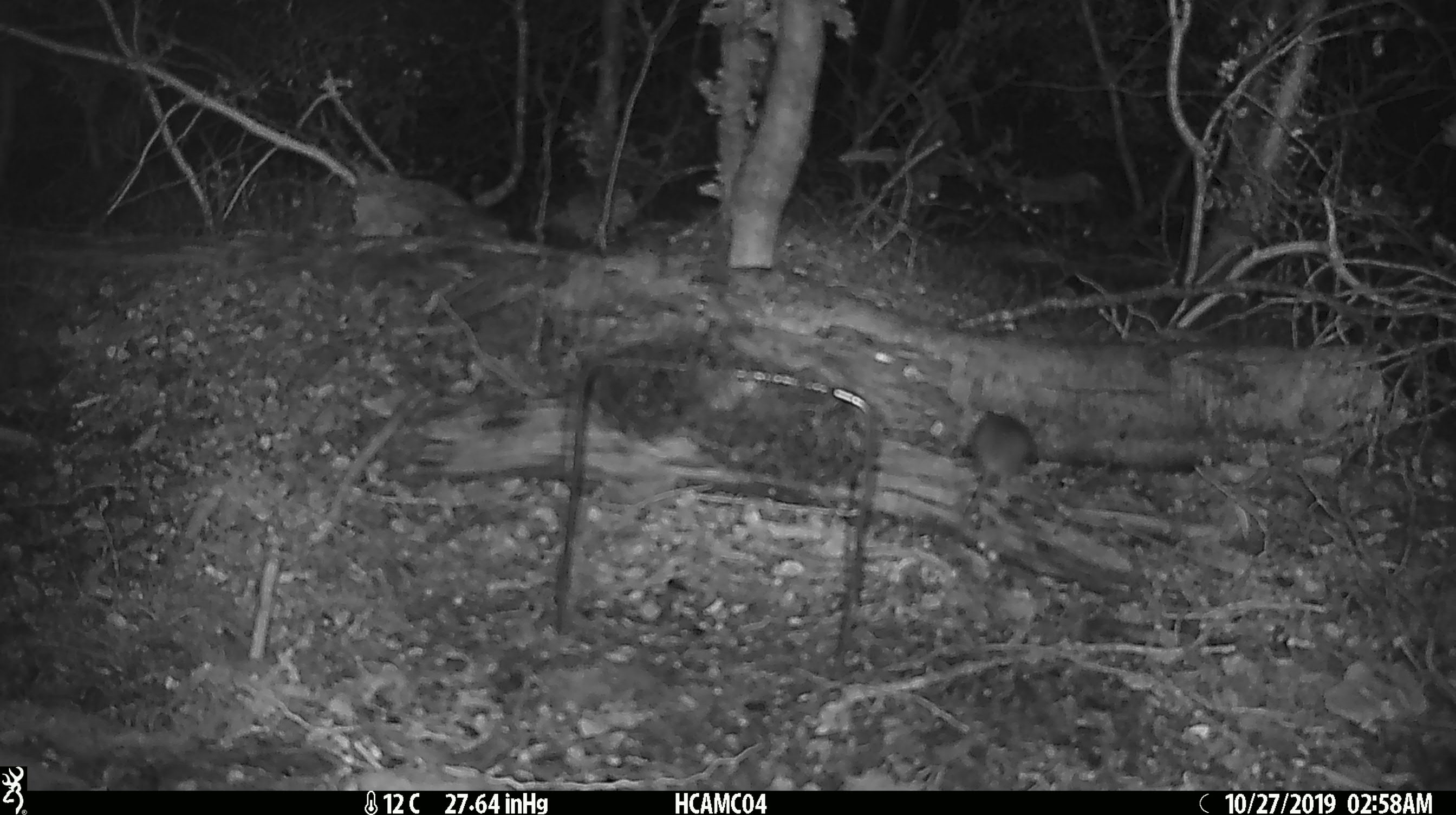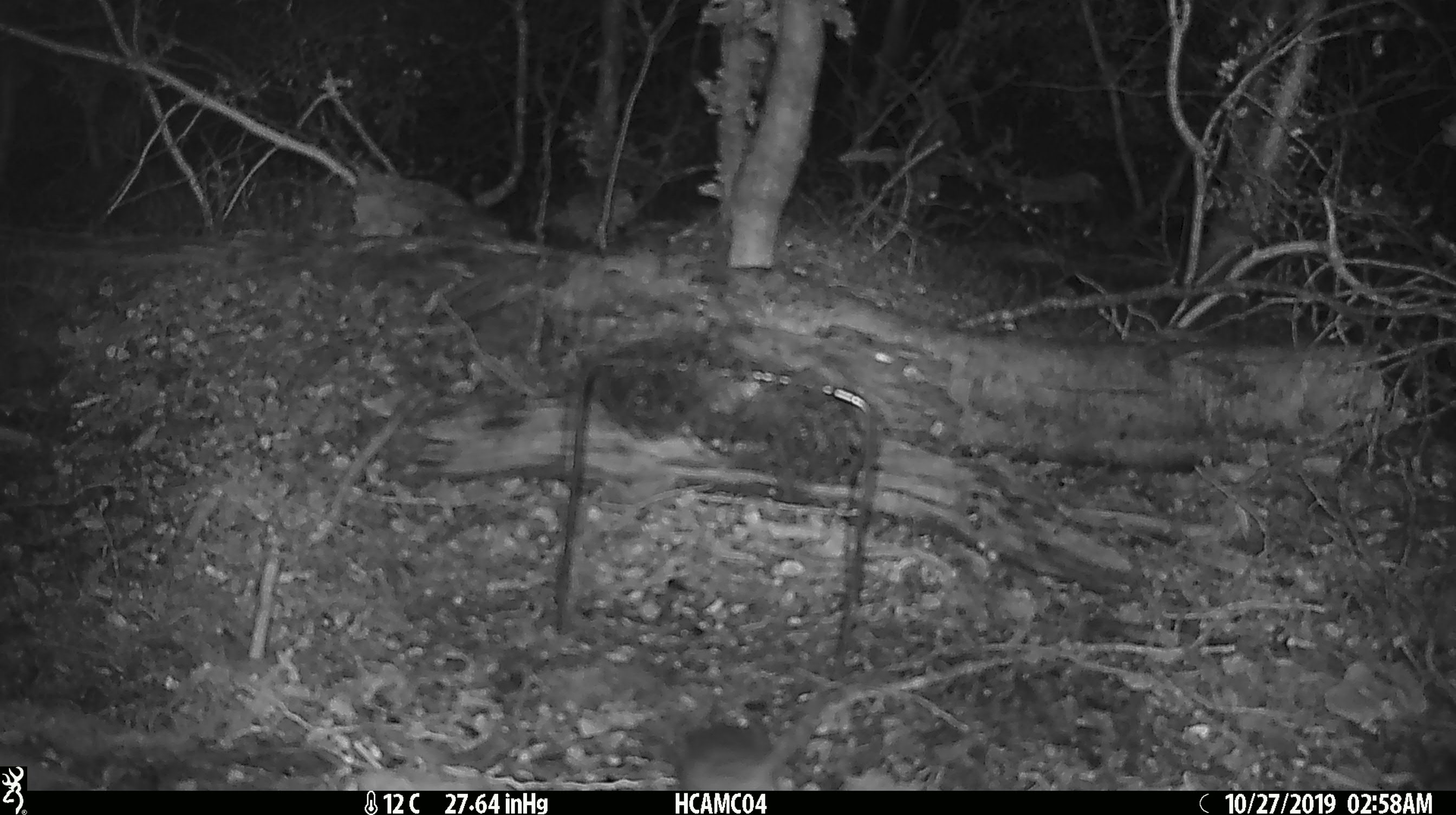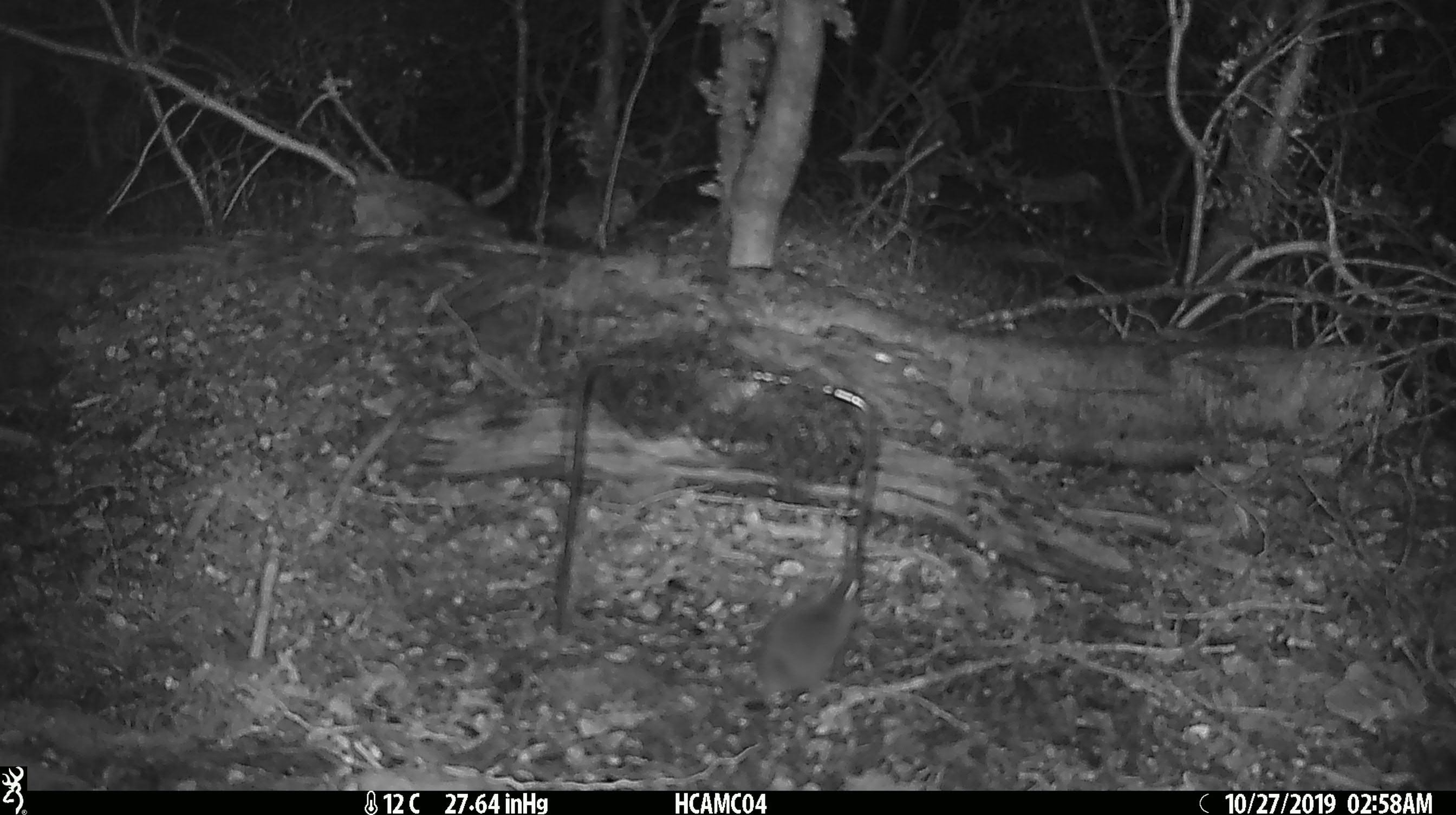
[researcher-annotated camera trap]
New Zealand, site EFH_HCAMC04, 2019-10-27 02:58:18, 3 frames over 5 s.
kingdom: Animalia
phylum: Chordata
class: Mammalia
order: Rodentia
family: Muridae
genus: Mus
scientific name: Mus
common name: mouse